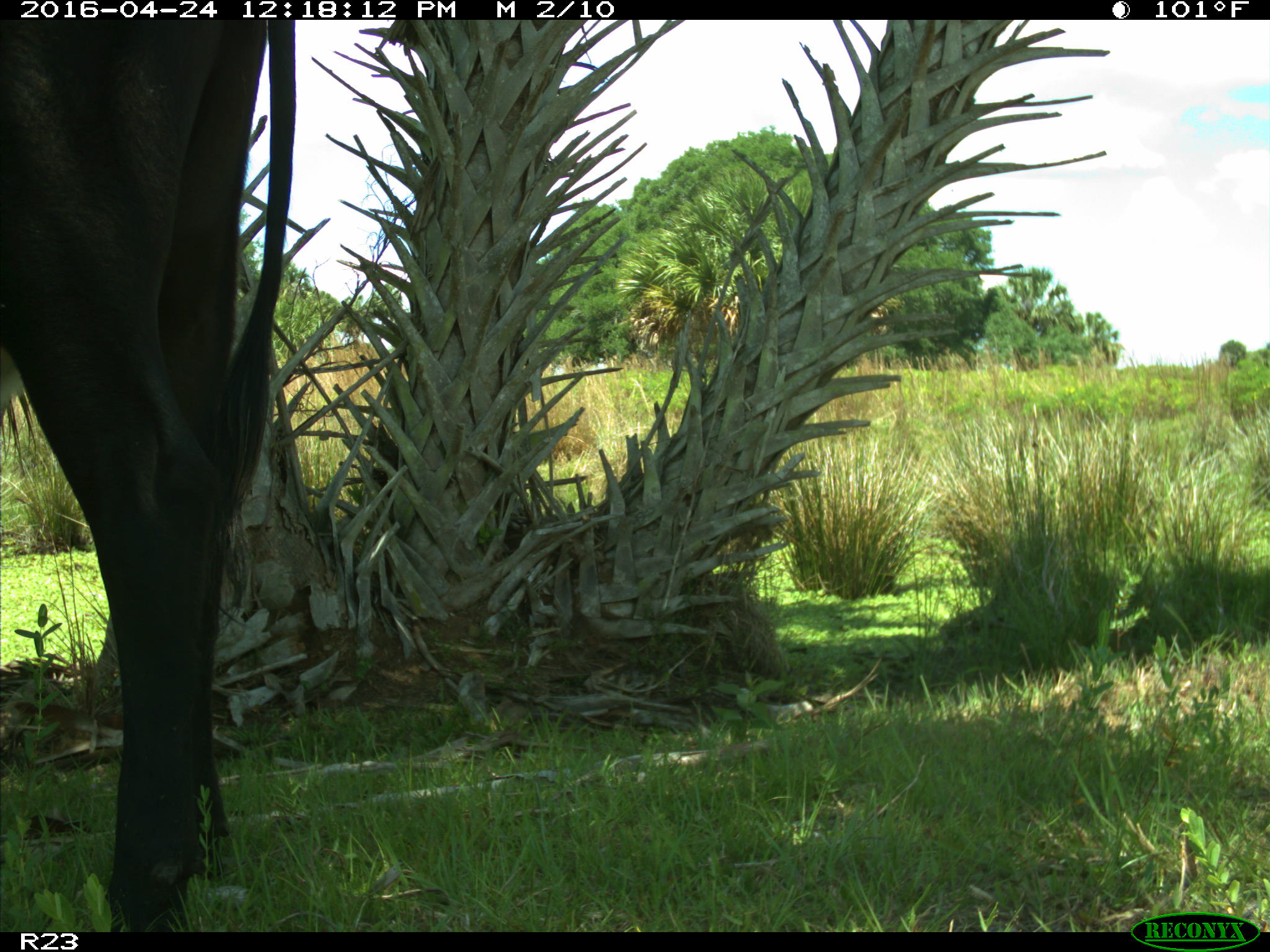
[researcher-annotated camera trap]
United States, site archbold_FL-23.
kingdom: Animalia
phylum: Chordata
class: Mammalia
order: Artiodactyla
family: Bovidae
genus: Bos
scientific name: Bos taurus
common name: domestic cow